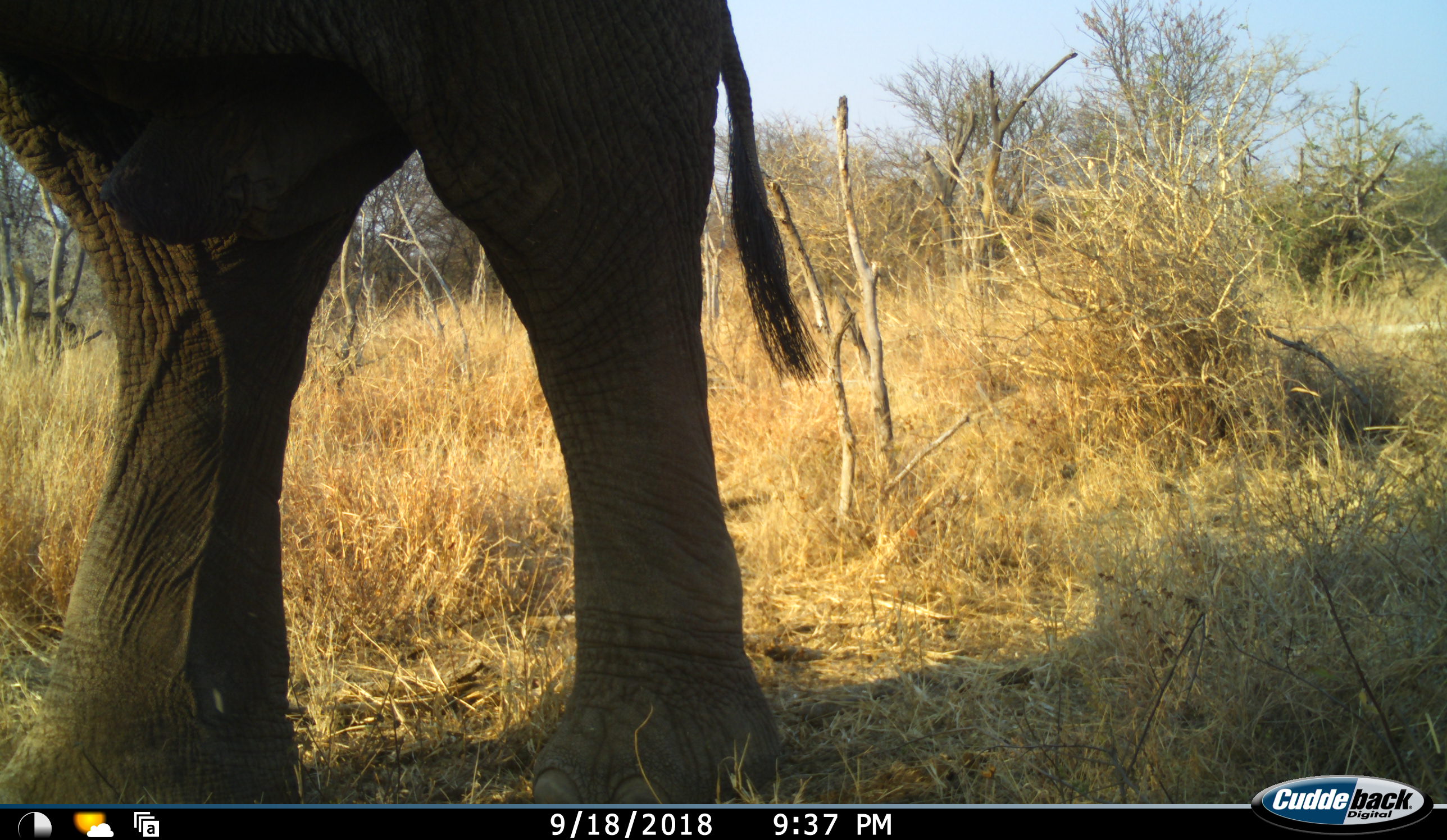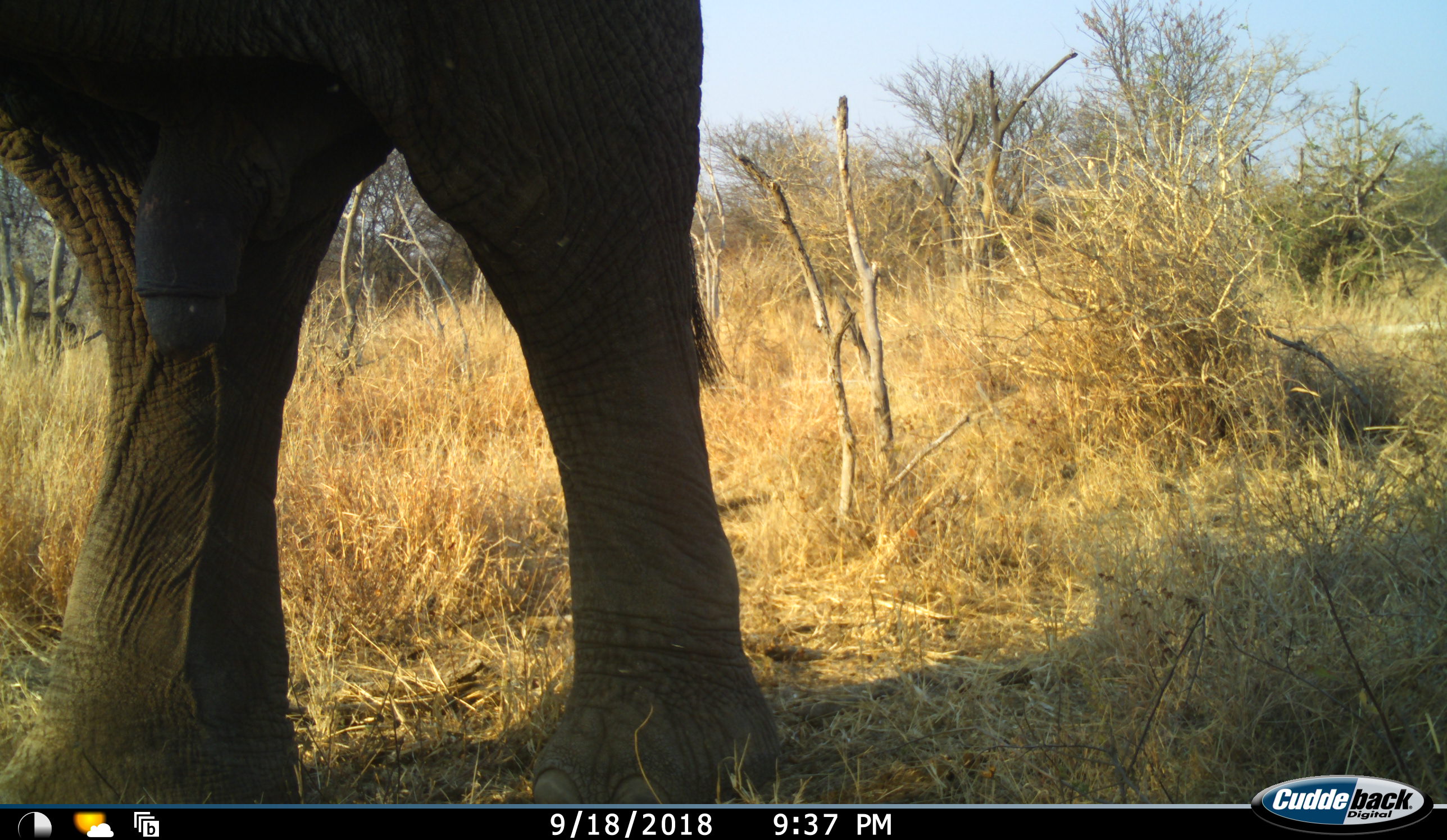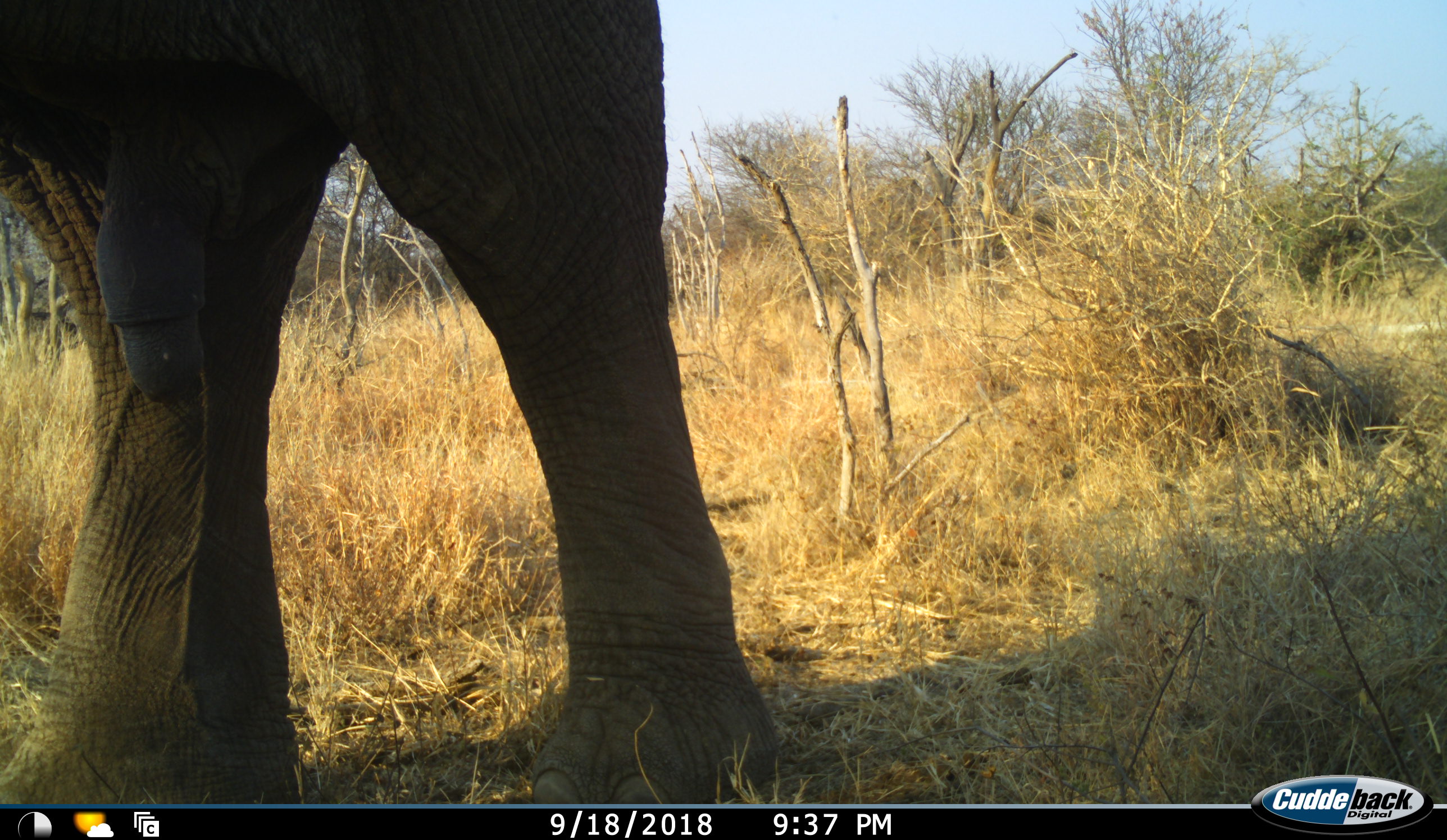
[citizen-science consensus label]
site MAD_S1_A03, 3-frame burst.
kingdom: Animalia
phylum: Chordata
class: Mammalia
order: Proboscidea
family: Elephantidae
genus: Loxodonta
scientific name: Loxodonta africana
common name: african bush elephant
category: elephant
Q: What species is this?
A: Elephant (african bush elephant) (Loxodonta africana).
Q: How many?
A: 1.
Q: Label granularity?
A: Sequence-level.